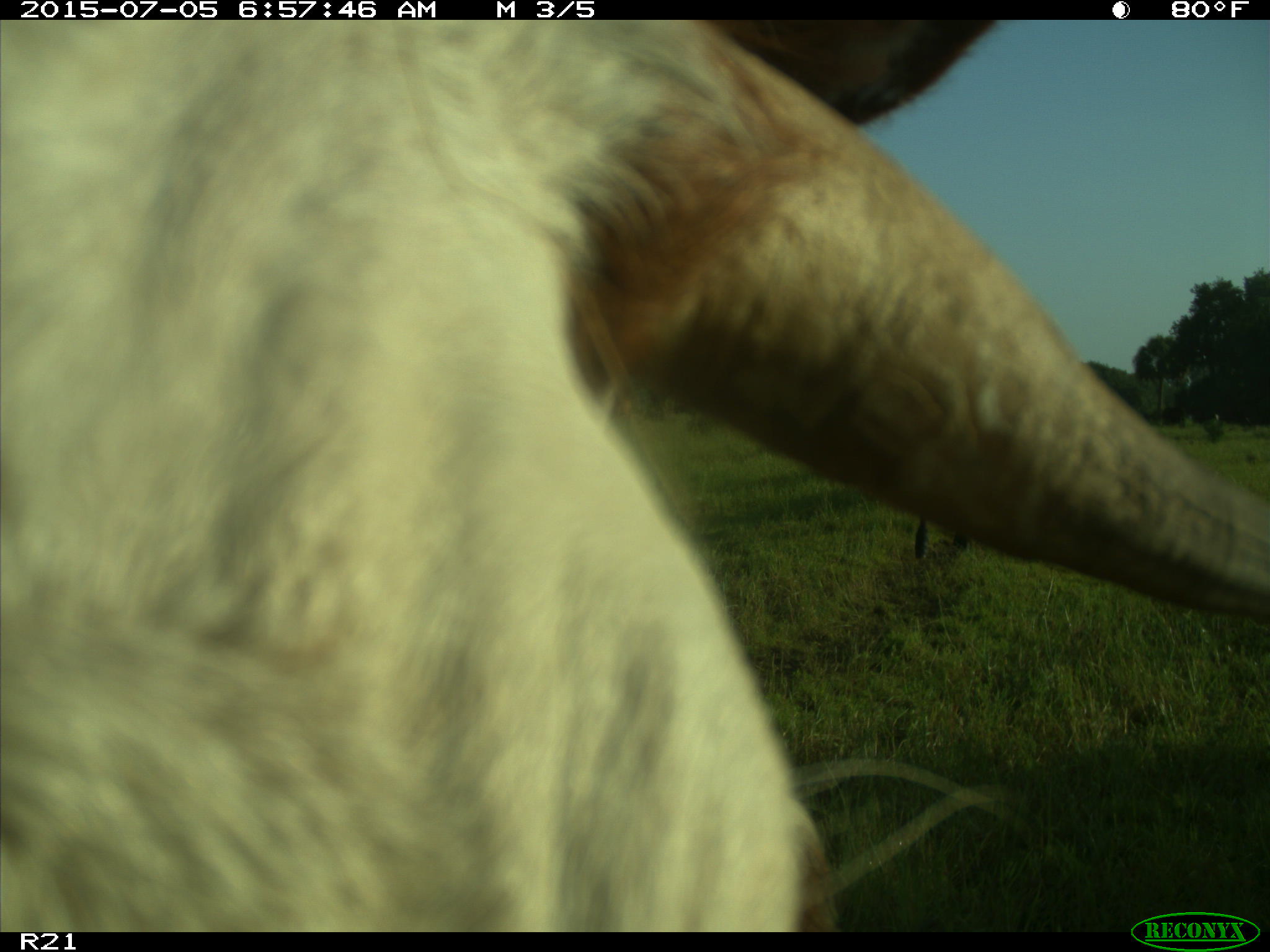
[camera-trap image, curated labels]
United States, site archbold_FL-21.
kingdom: Animalia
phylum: Chordata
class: Mammalia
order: Artiodactyla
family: Bovidae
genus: Bos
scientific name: Bos taurus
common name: domestic cow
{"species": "Bos taurus (domestic cow)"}